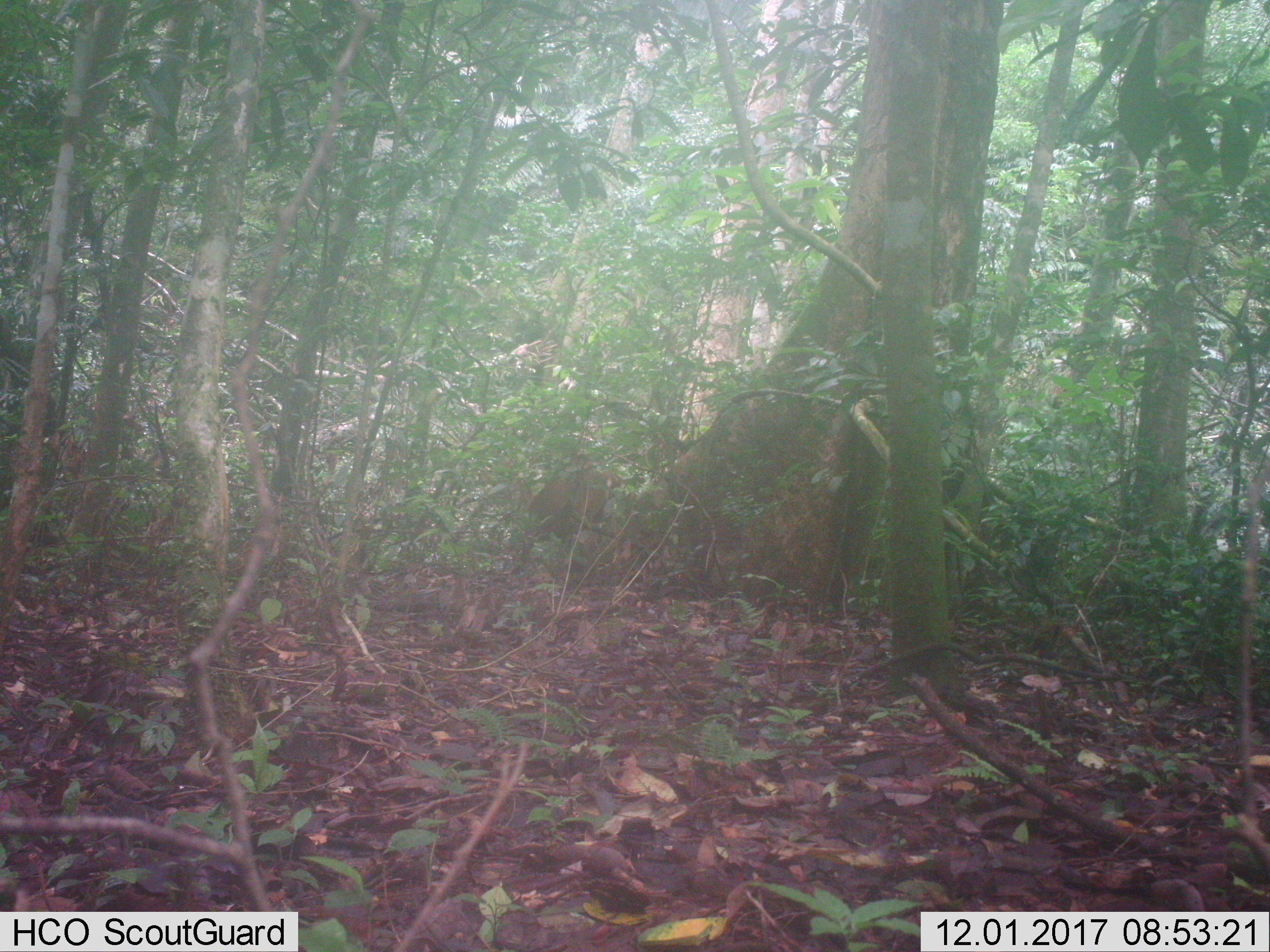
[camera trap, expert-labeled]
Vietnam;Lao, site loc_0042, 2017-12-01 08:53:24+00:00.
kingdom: Animalia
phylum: Chordata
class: Mammalia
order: Artiodactyla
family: Cervidae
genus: Muntiacus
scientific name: Muntiacus vuquangensis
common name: large-antlered muntjac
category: large antlered muntjac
Large antlered muntjac (large-antlered muntjac) (Muntiacus vuquangensis). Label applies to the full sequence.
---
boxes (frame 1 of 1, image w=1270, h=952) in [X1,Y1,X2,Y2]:
large antlered muntjac: [509,453,626,574]